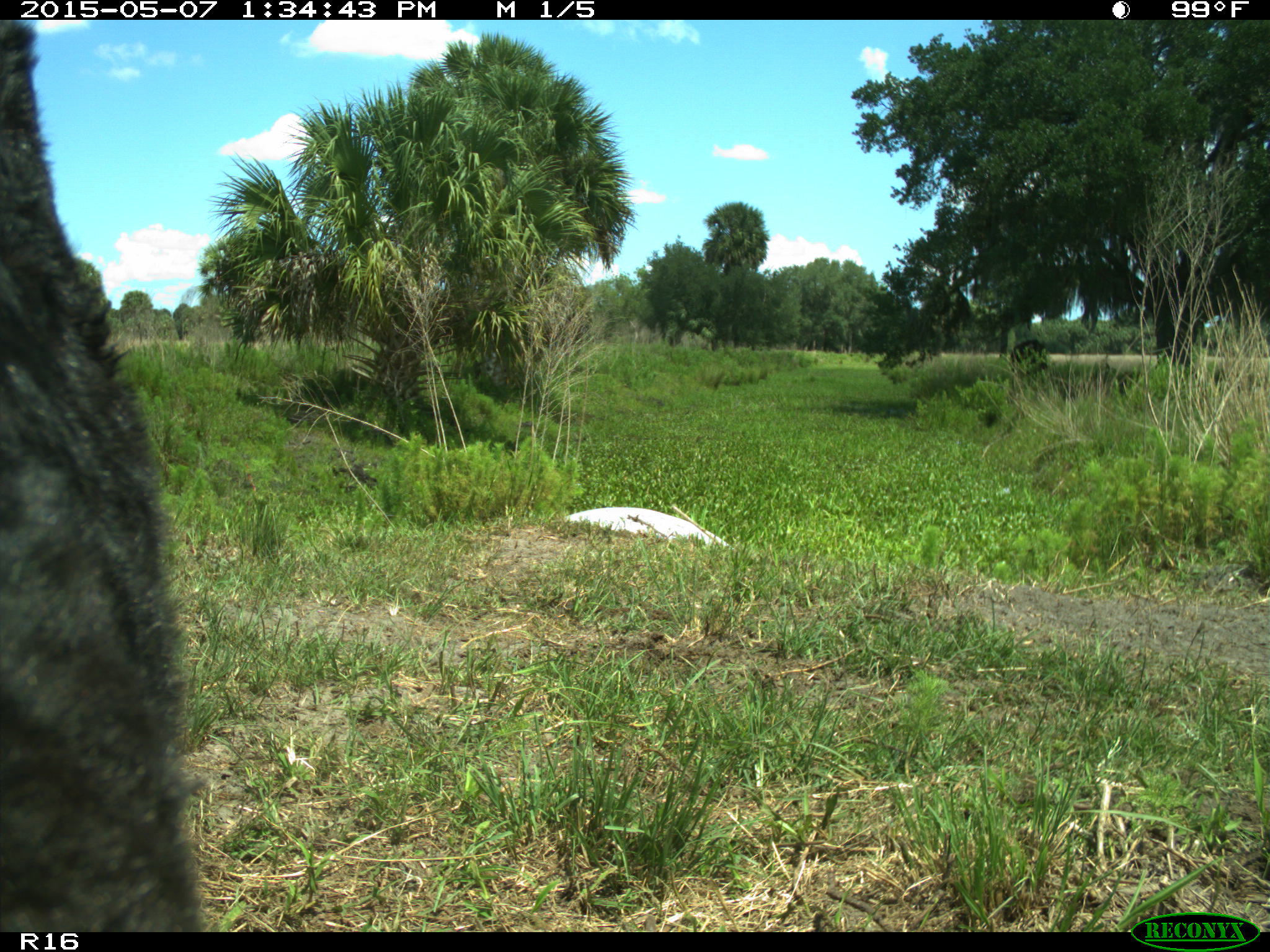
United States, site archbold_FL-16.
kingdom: Animalia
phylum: Chordata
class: Mammalia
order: Artiodactyla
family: Bovidae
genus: Bos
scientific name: Bos taurus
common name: domestic cow